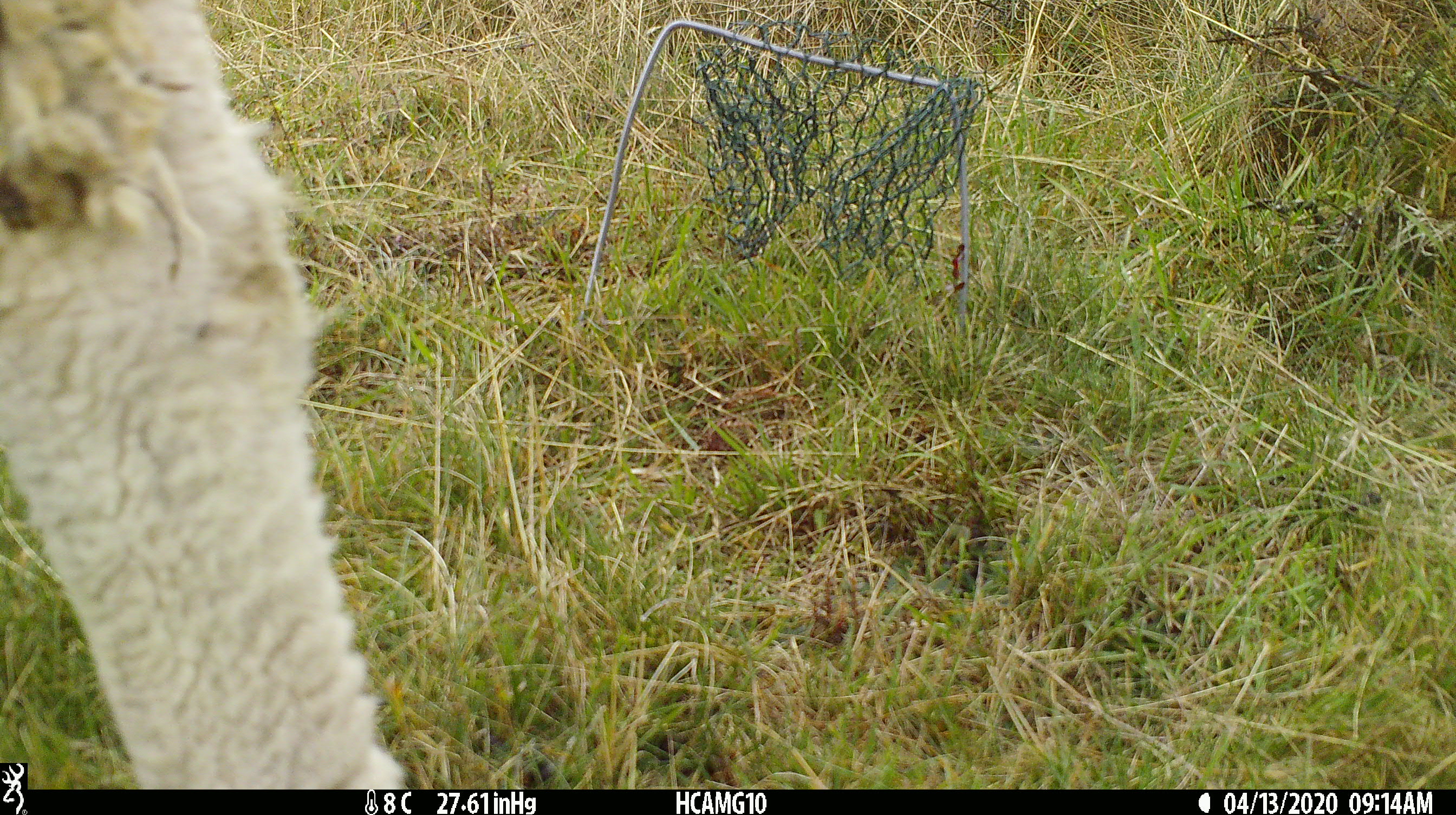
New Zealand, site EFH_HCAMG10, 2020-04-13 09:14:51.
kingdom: Animalia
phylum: Chordata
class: Mammalia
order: Artiodactyla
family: Bovidae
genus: Ovis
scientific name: Ovis aries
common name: domestic sheep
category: sheep